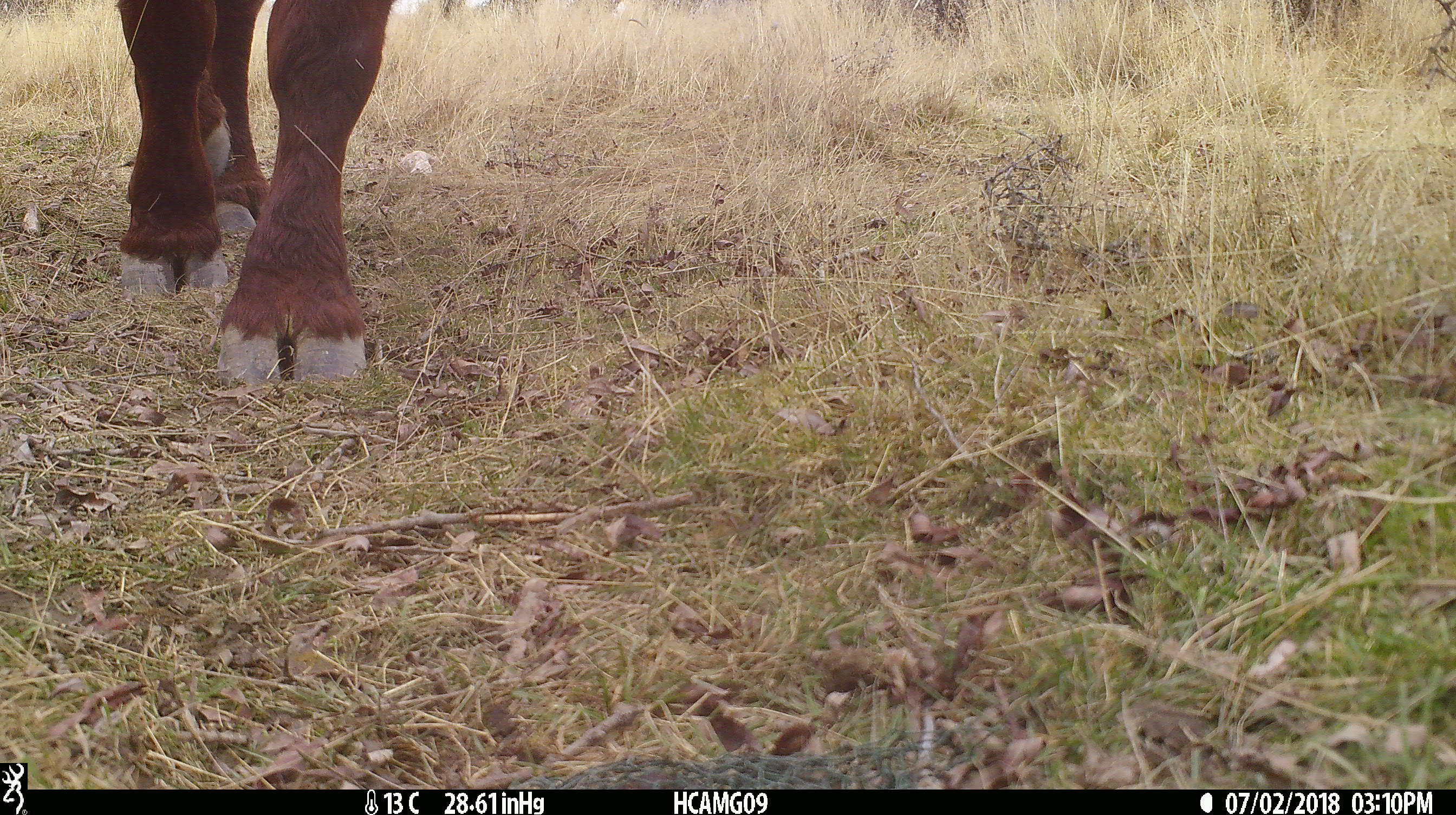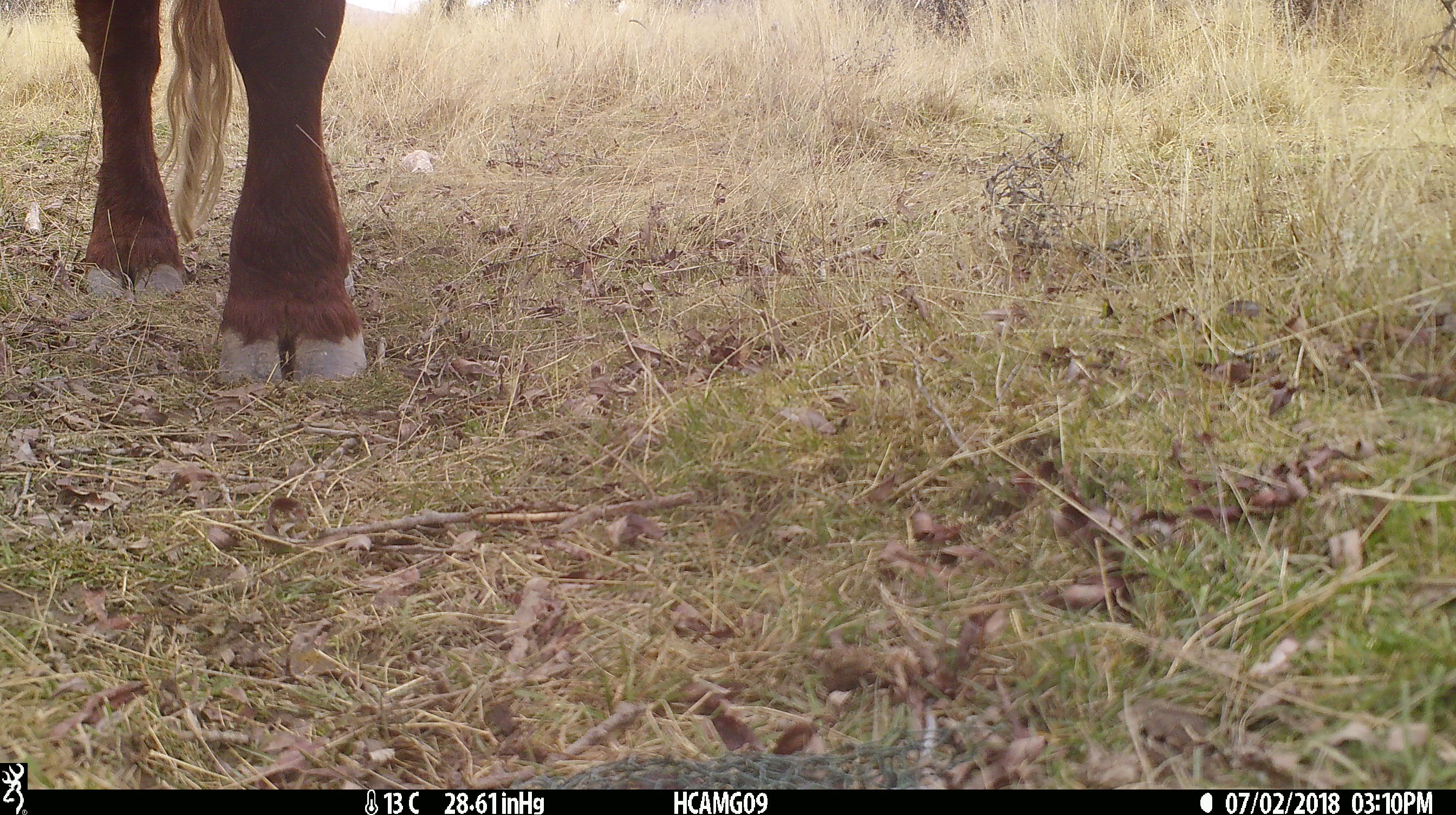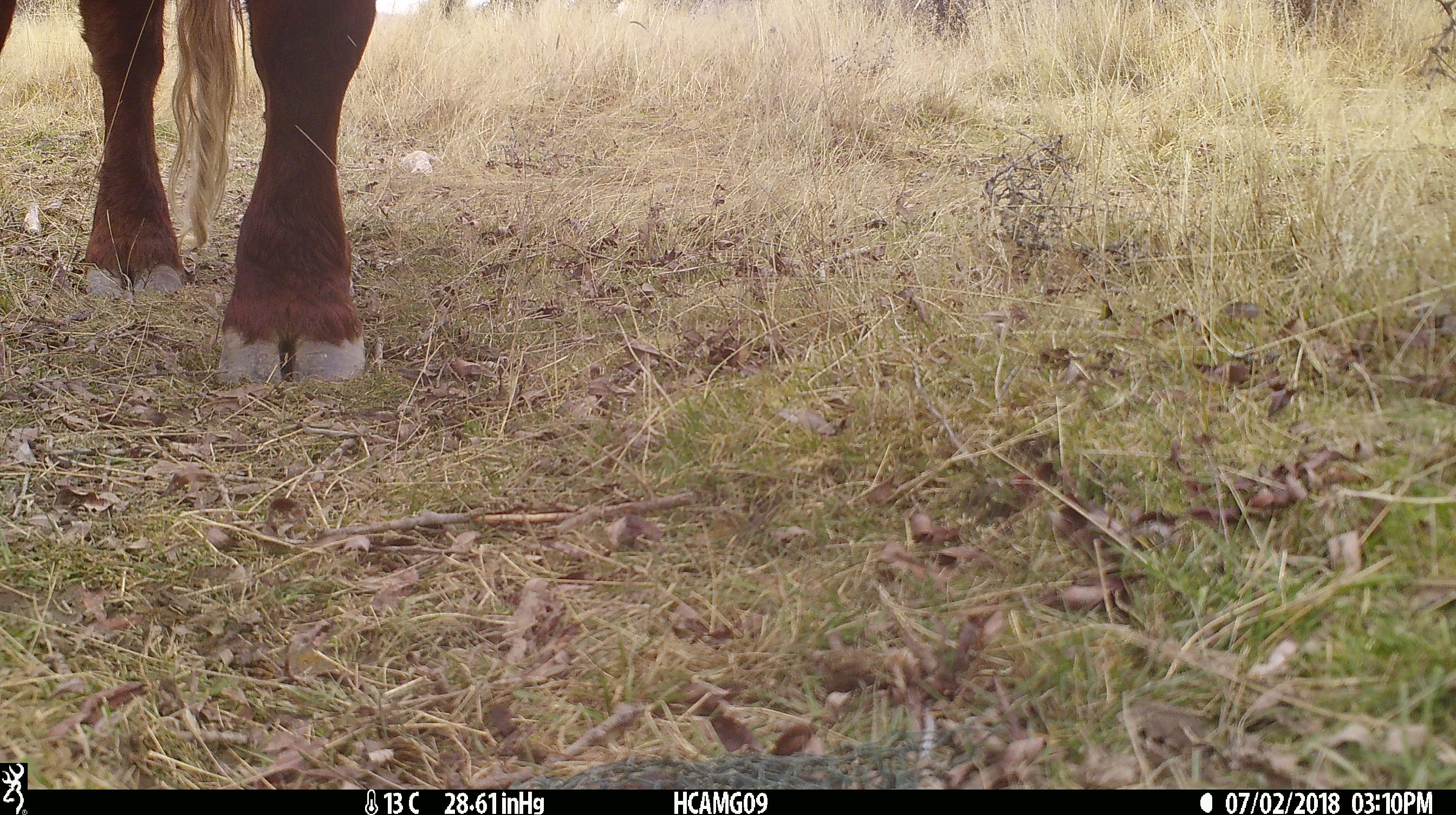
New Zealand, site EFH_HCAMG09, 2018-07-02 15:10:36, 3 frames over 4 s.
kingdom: Animalia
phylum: Chordata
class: Mammalia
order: Artiodactyla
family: Bovidae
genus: Bos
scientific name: Bos taurus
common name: domestic cow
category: cow